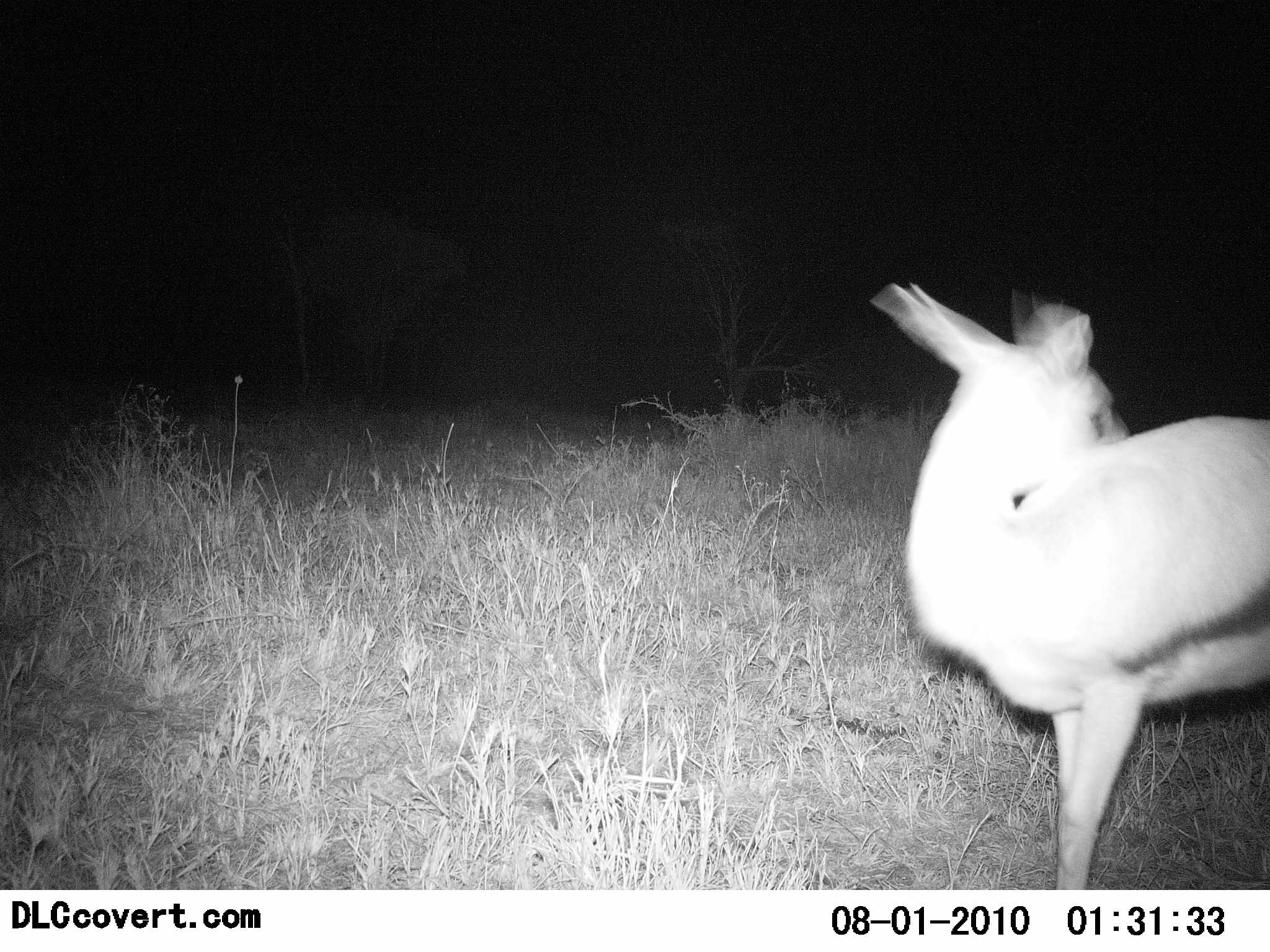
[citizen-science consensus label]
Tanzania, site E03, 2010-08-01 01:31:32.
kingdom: Animalia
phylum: Chordata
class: Mammalia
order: Artiodactyla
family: Bovidae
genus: Eudorcas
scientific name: Eudorcas thomsonii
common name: thomson's gazelle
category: gazellethomsons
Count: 1.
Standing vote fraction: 86%.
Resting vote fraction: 0%.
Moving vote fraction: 14%.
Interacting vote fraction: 0%.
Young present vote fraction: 0%.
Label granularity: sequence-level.